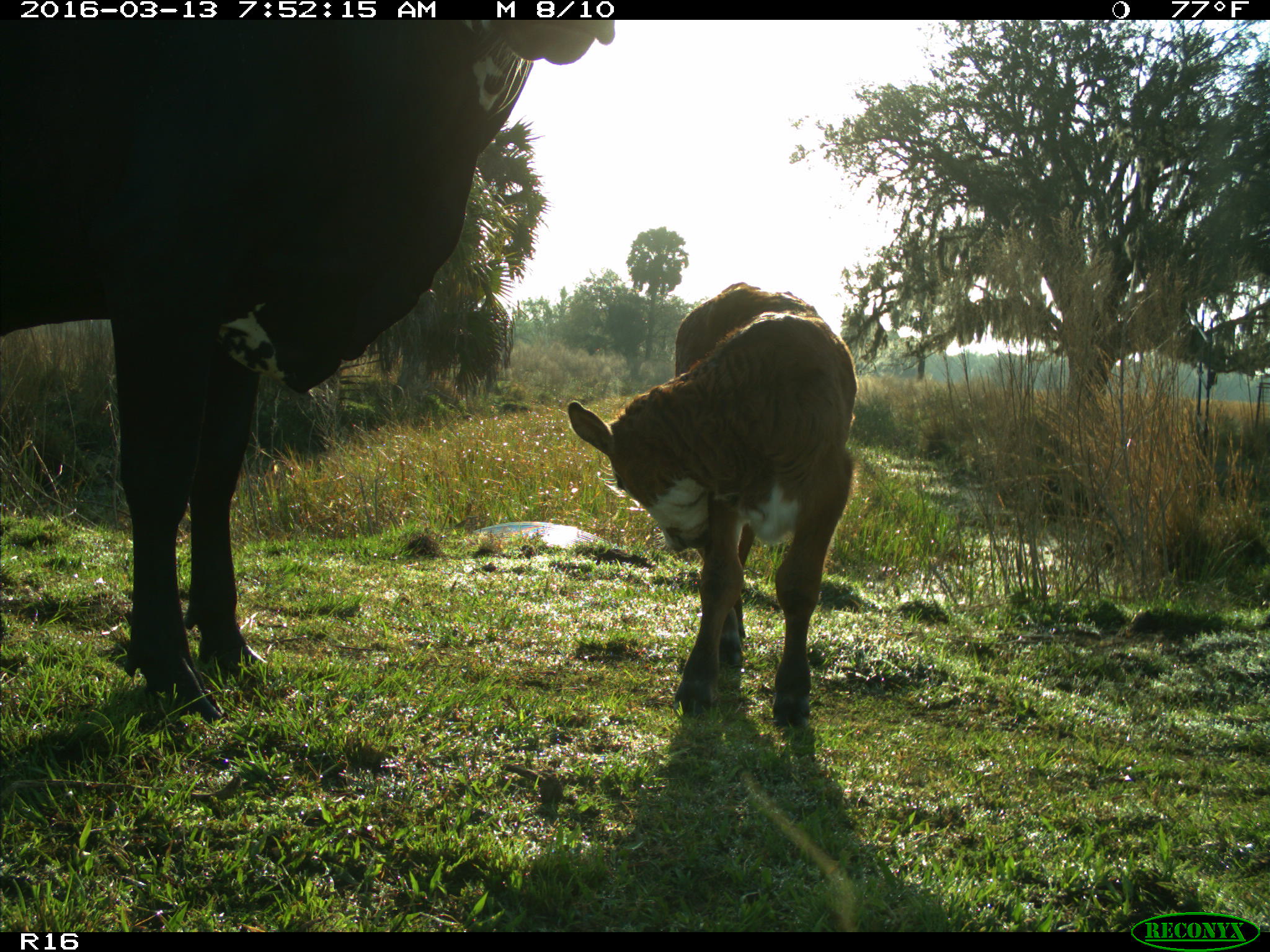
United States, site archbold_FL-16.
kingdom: Animalia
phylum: Chordata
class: Mammalia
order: Artiodactyla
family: Bovidae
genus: Bos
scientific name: Bos taurus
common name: domestic cow